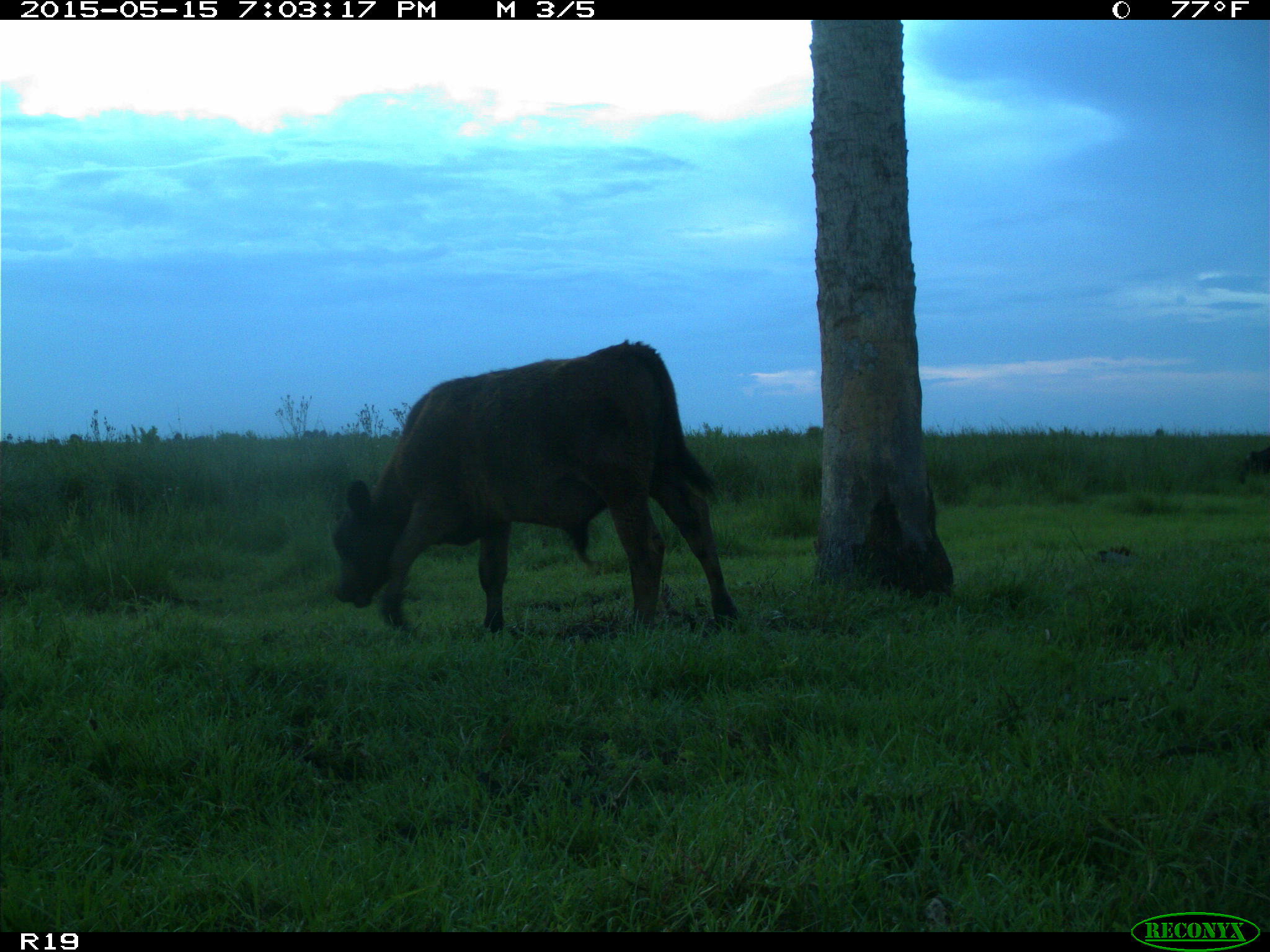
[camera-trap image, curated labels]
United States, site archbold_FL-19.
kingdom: Animalia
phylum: Chordata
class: Mammalia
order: Artiodactyla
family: Bovidae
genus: Bos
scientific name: Bos taurus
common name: domestic cow